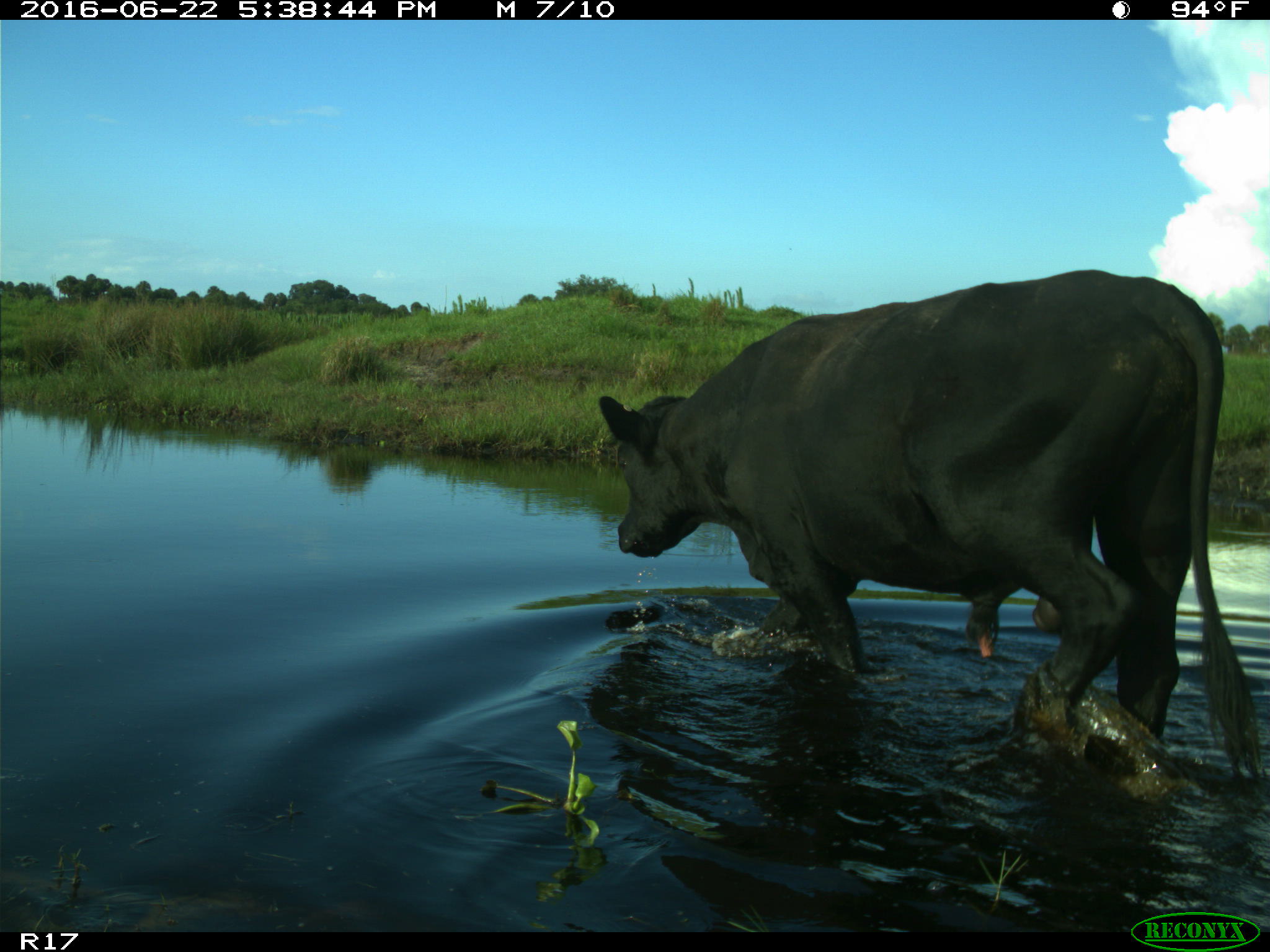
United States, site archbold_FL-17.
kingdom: Animalia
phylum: Chordata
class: Mammalia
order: Artiodactyla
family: Bovidae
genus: Bos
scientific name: Bos taurus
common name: domestic cow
Bos taurus (domestic cow).